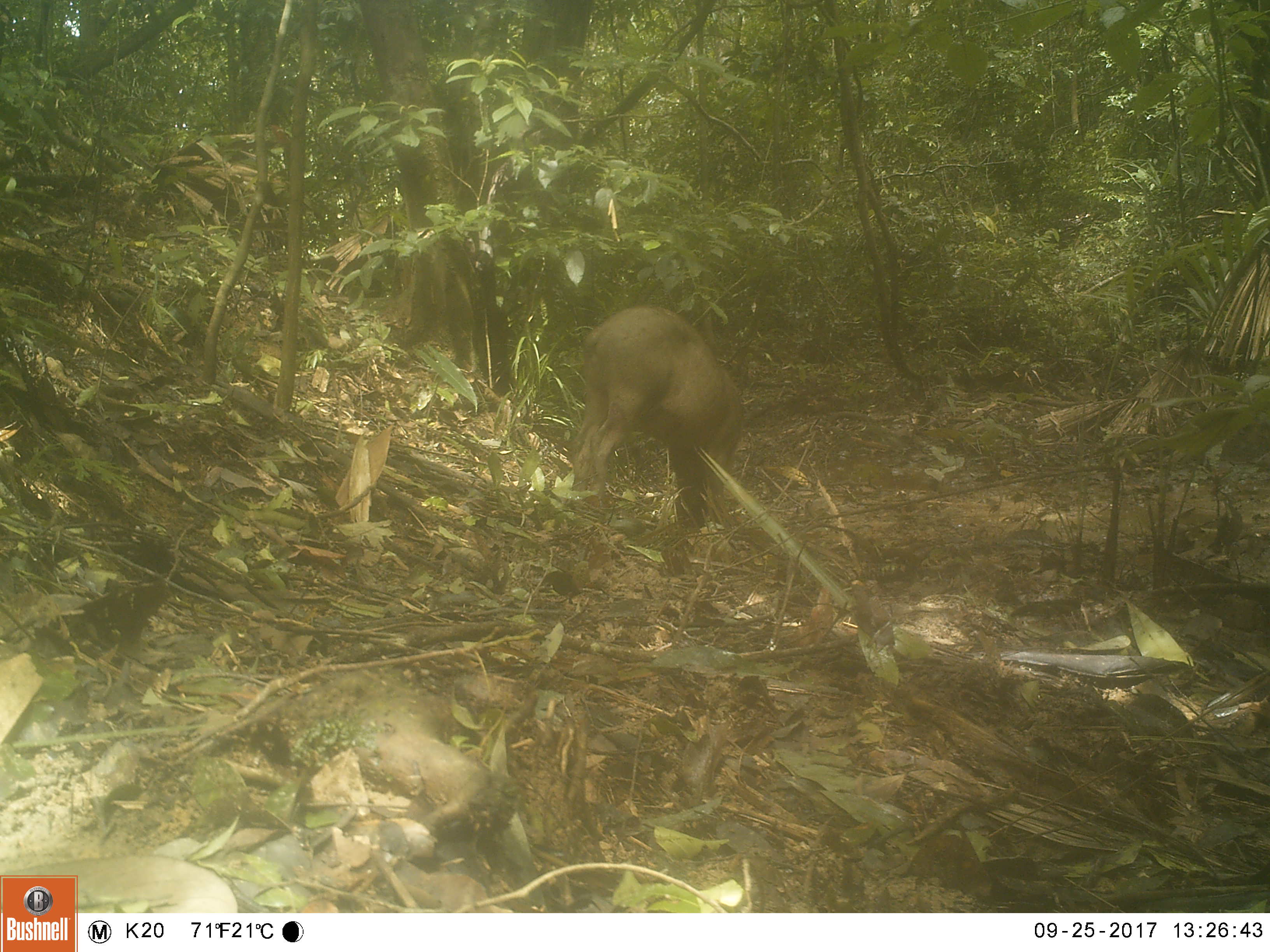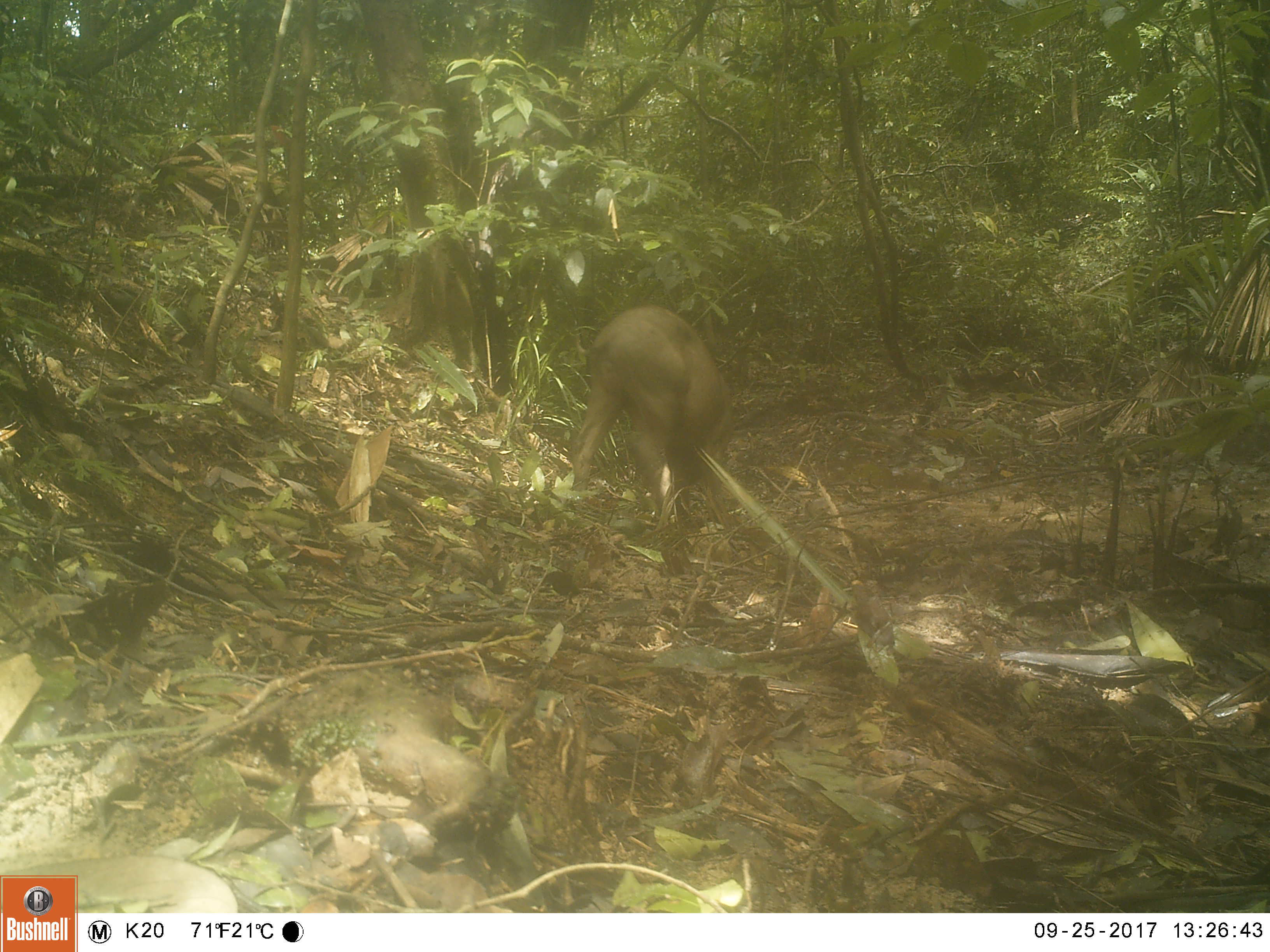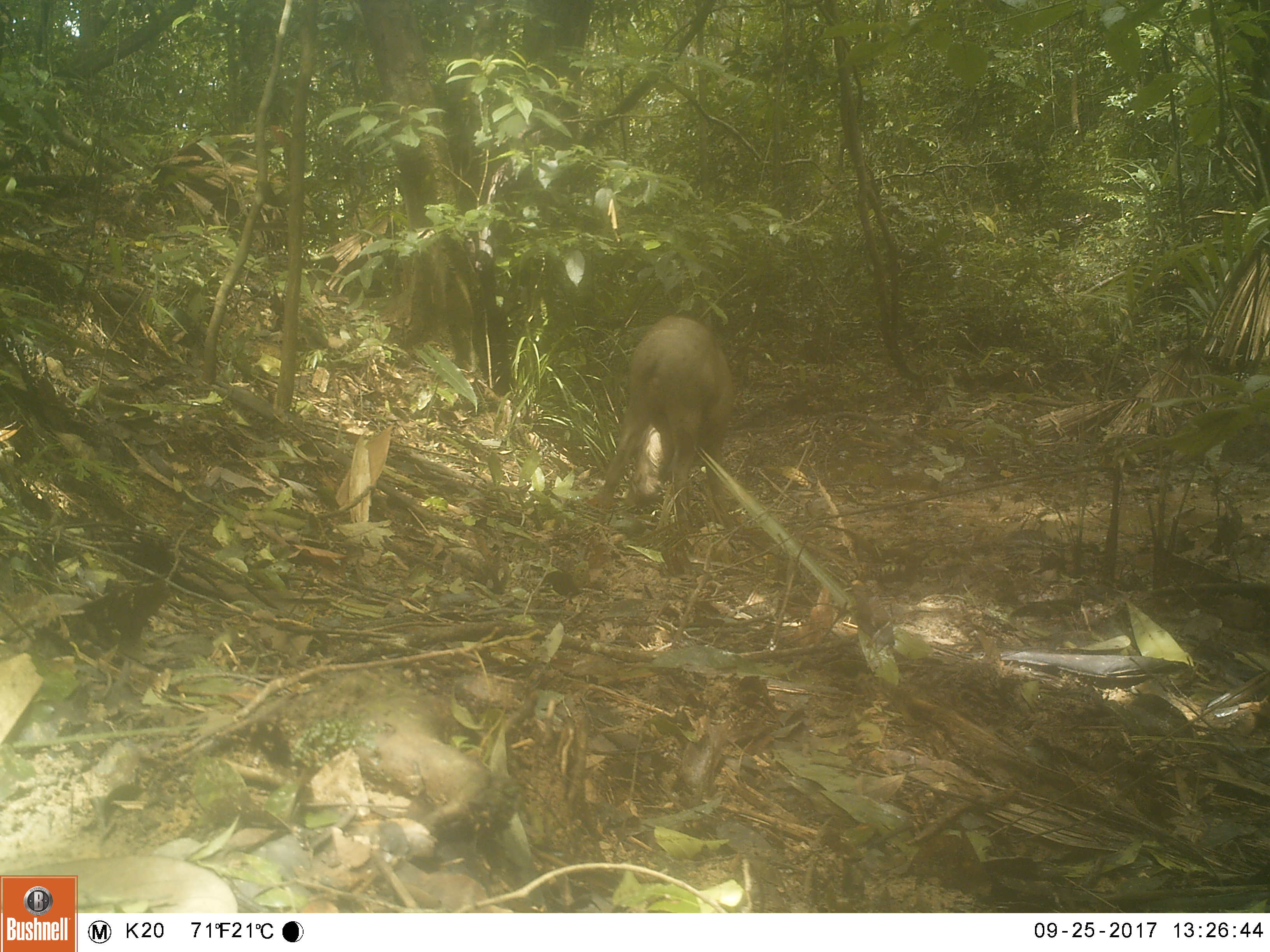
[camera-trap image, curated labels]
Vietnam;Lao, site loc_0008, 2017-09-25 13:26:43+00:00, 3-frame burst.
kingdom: Animalia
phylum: Chordata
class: Mammalia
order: Artiodactyla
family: Suidae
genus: Sus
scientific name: Sus scrofa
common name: eurasian wild pig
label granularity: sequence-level